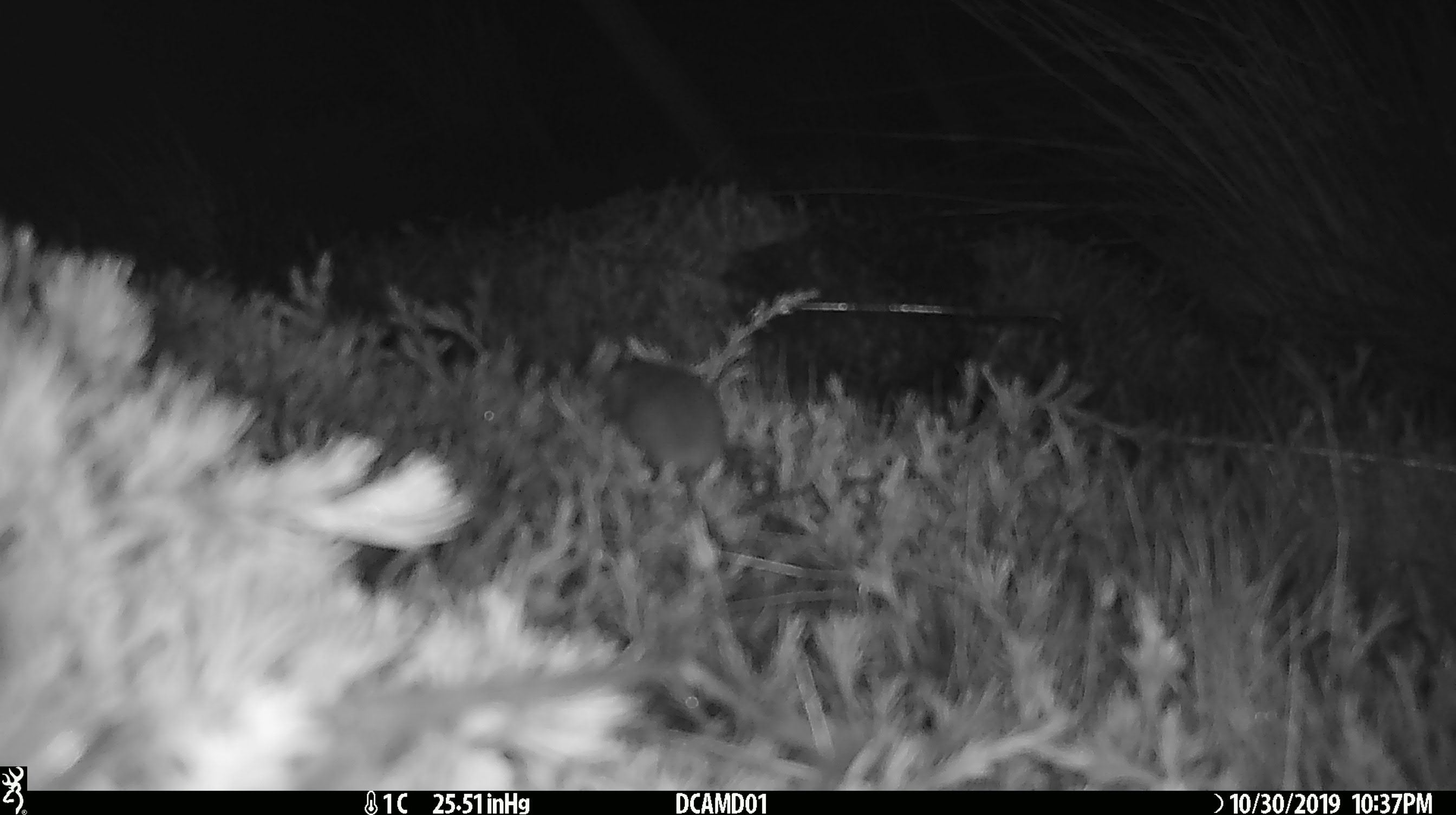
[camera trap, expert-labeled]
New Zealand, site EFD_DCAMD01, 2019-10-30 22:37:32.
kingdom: Animalia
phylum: Chordata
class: Mammalia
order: Rodentia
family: Muridae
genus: Mus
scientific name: Mus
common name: mouse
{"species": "mouse (Mus)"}